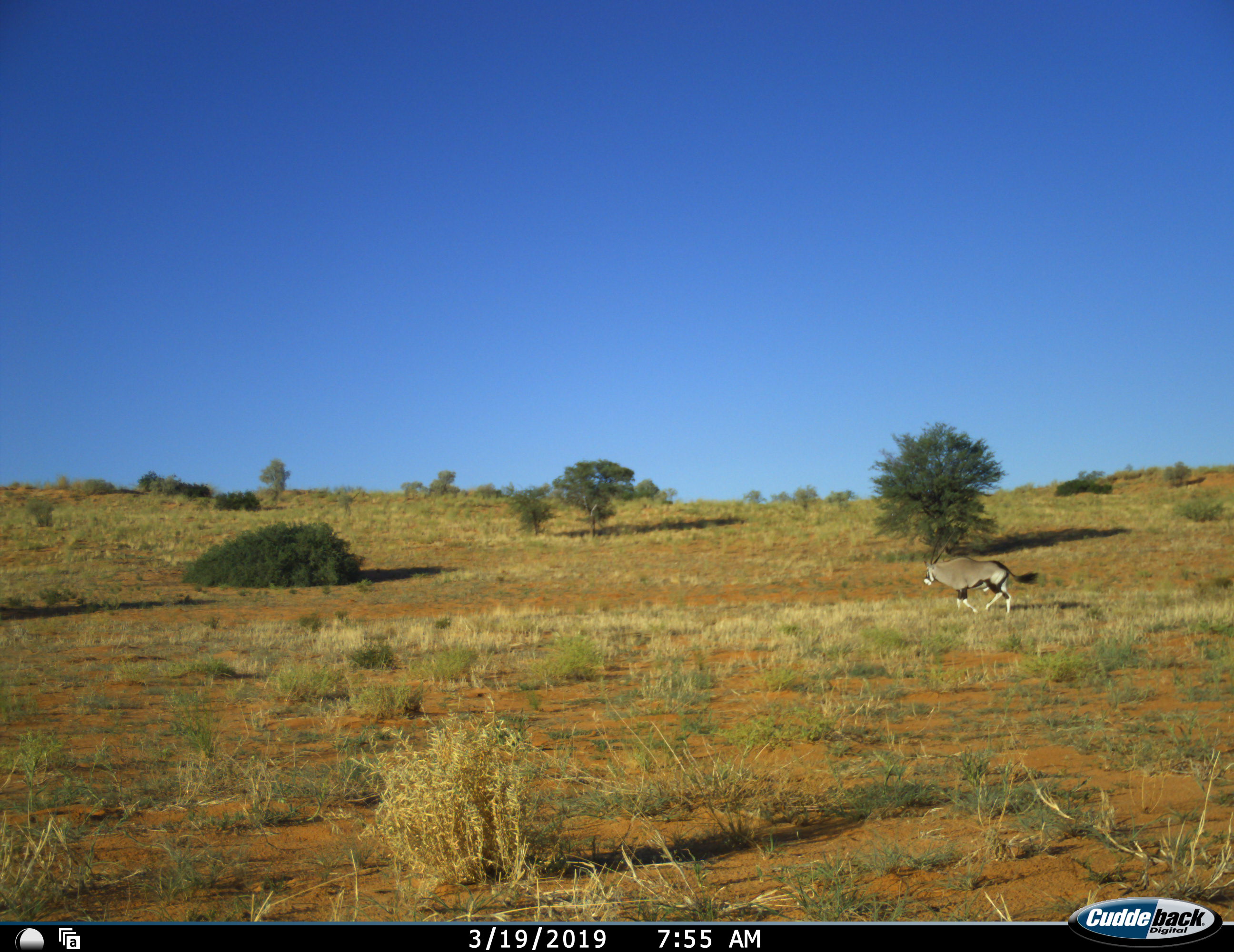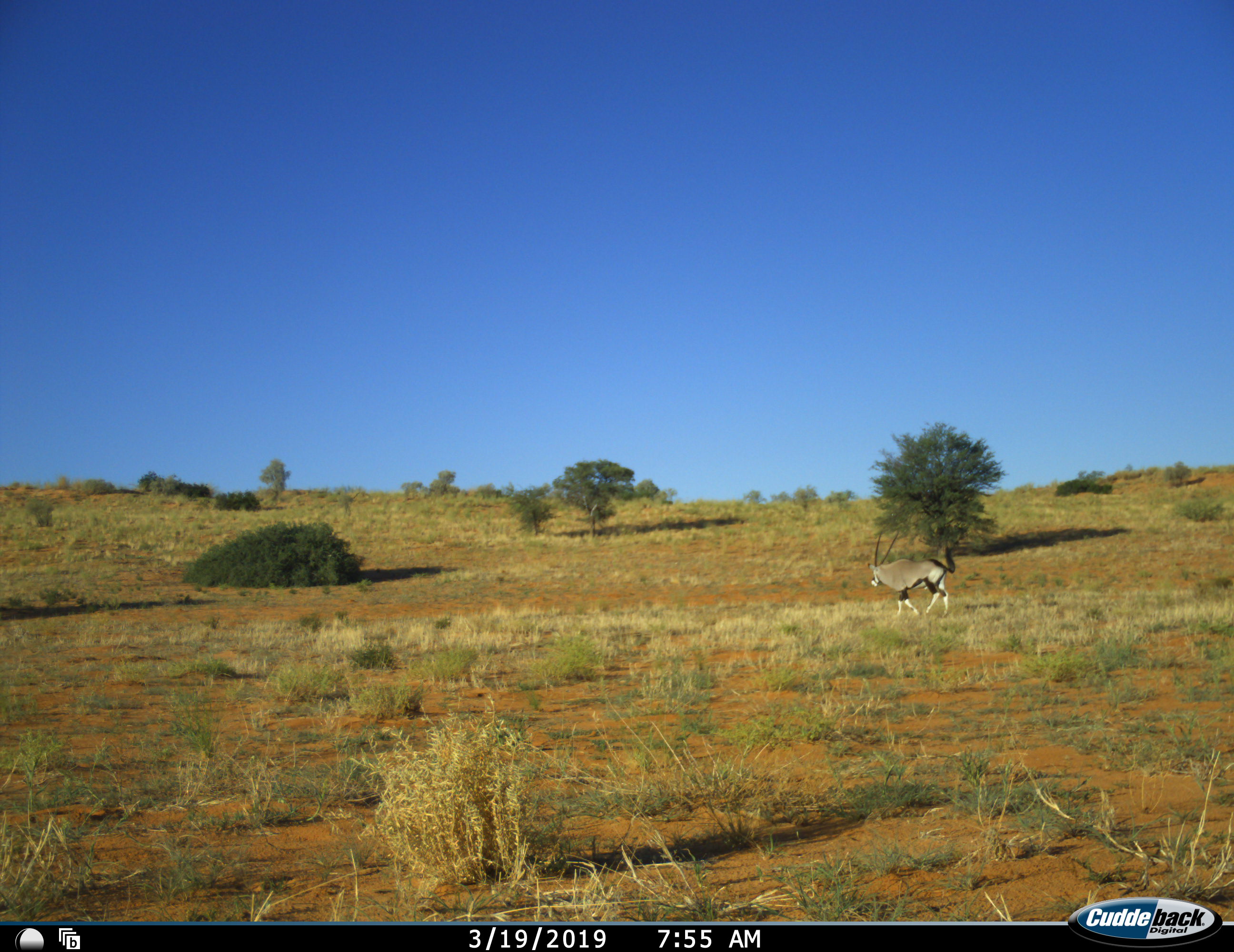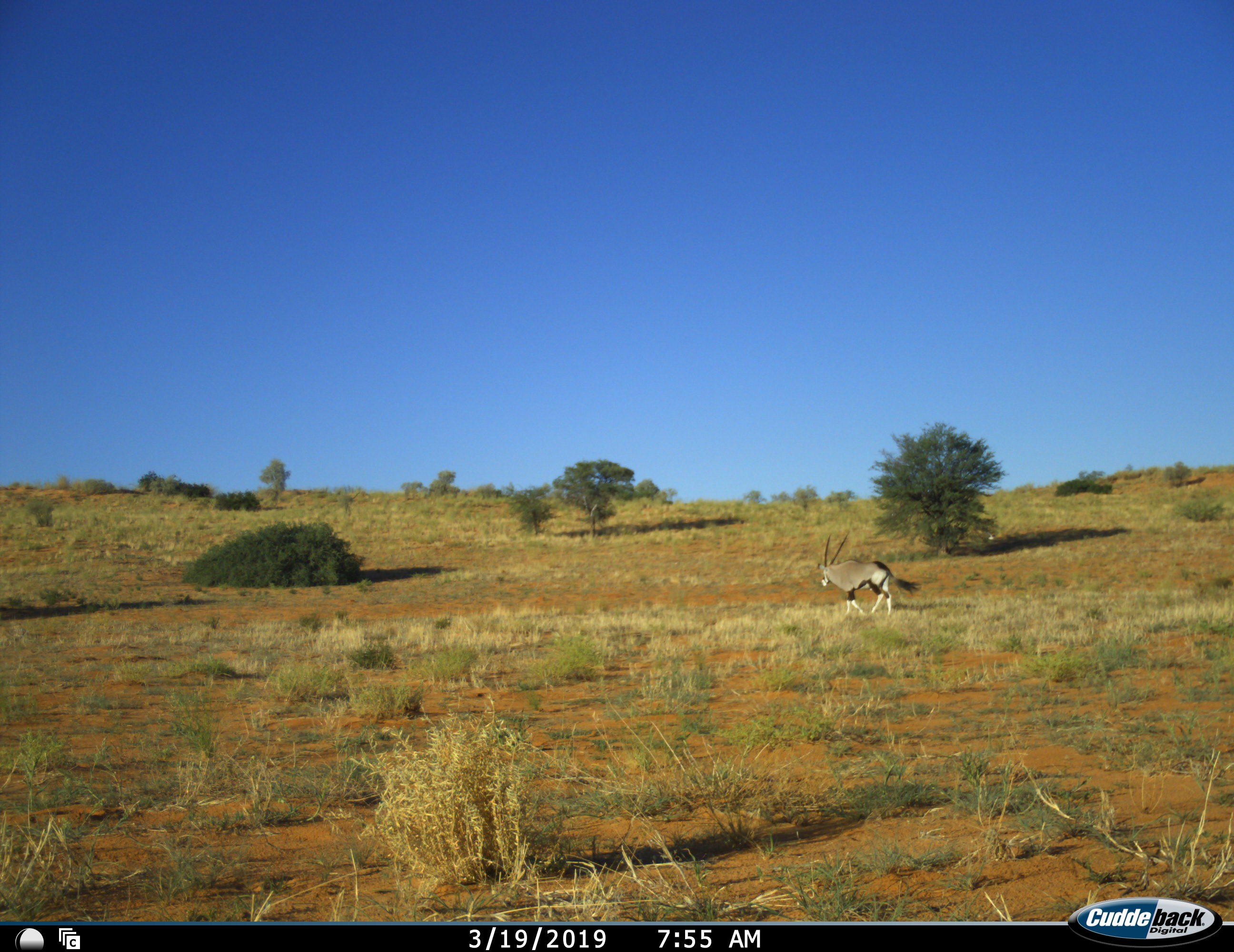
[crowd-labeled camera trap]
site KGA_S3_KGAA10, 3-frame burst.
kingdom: Animalia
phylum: Chordata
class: Mammalia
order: Artiodactyla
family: Bovidae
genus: Oryx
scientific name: Oryx gazella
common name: gemsbok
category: oryx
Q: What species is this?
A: Oryx (gemsbok) (Oryx gazella).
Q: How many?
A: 1.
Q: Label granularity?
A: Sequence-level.